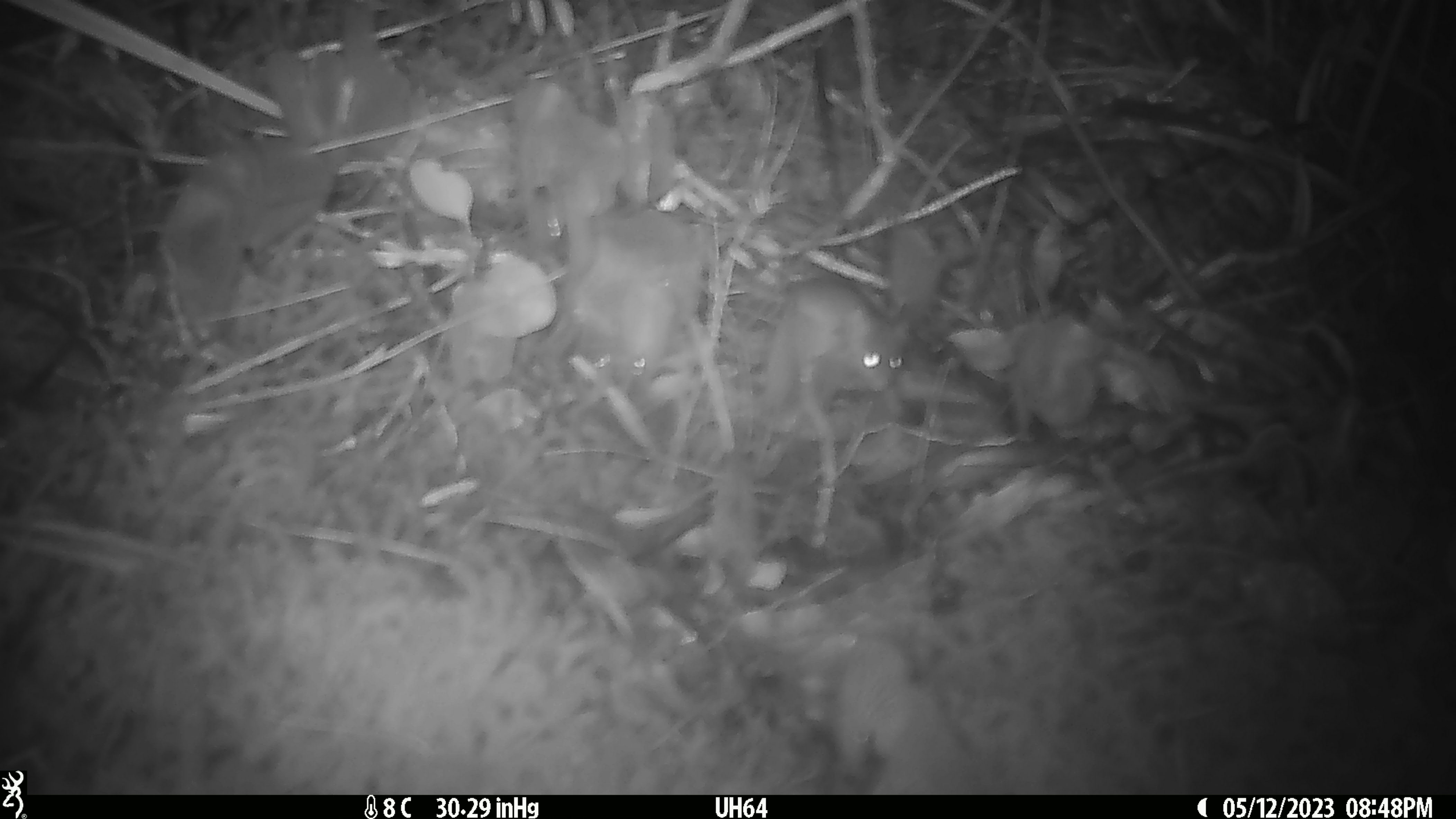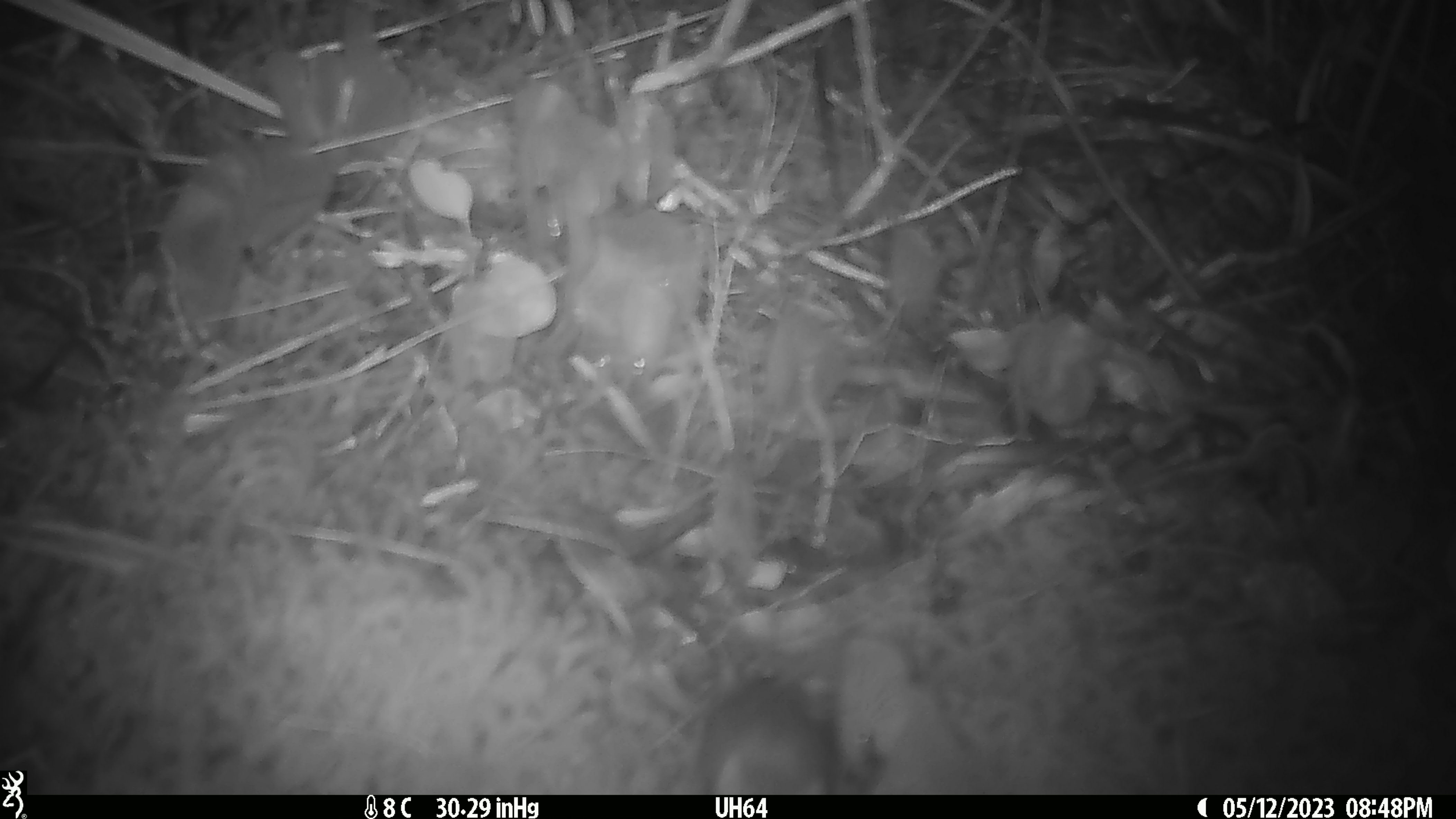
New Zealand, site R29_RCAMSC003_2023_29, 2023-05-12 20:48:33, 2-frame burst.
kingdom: Animalia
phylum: Chordata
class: Mammalia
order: Rodentia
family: Muridae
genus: Mus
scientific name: Mus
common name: mouse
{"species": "mouse (Mus)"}